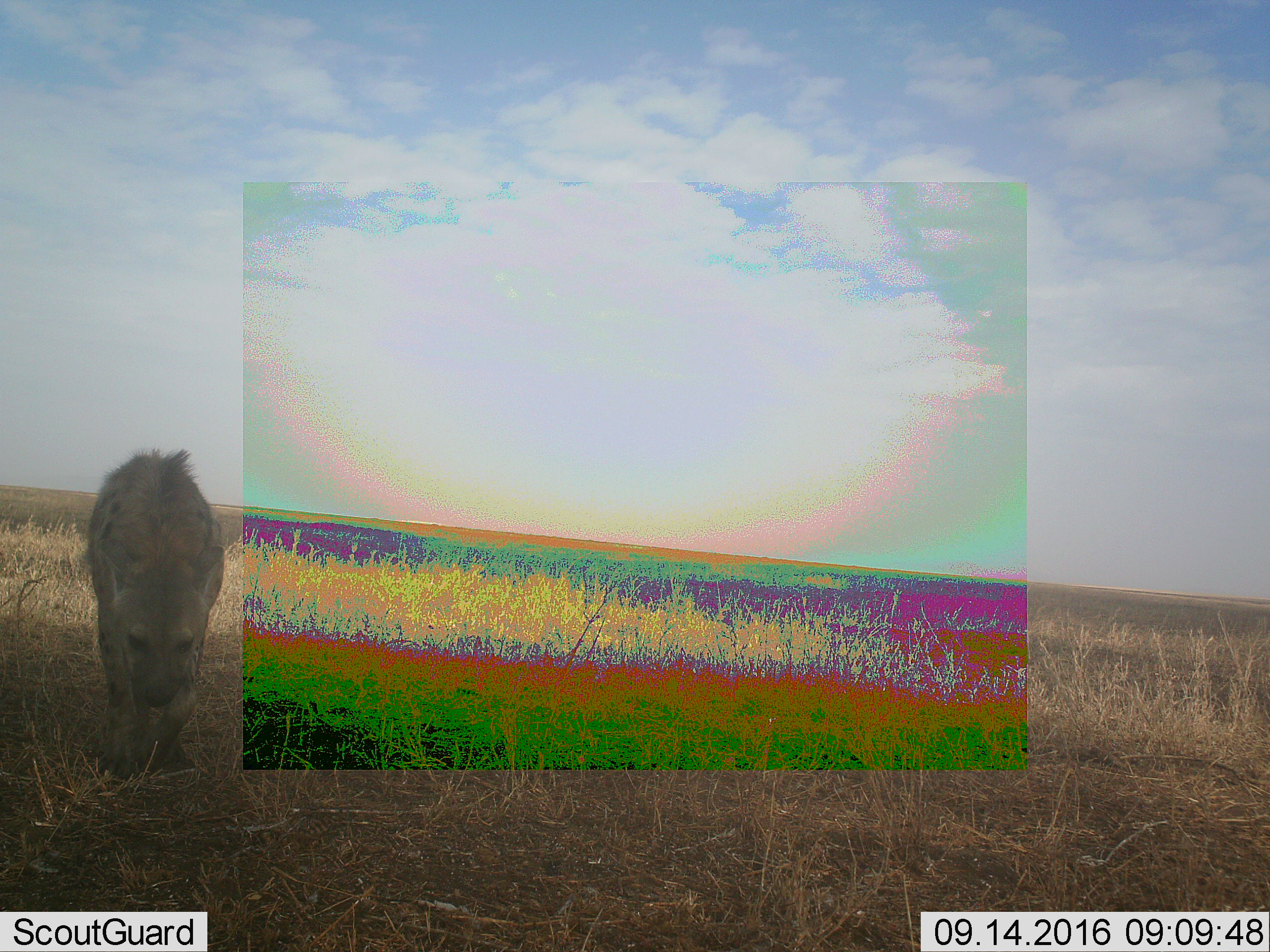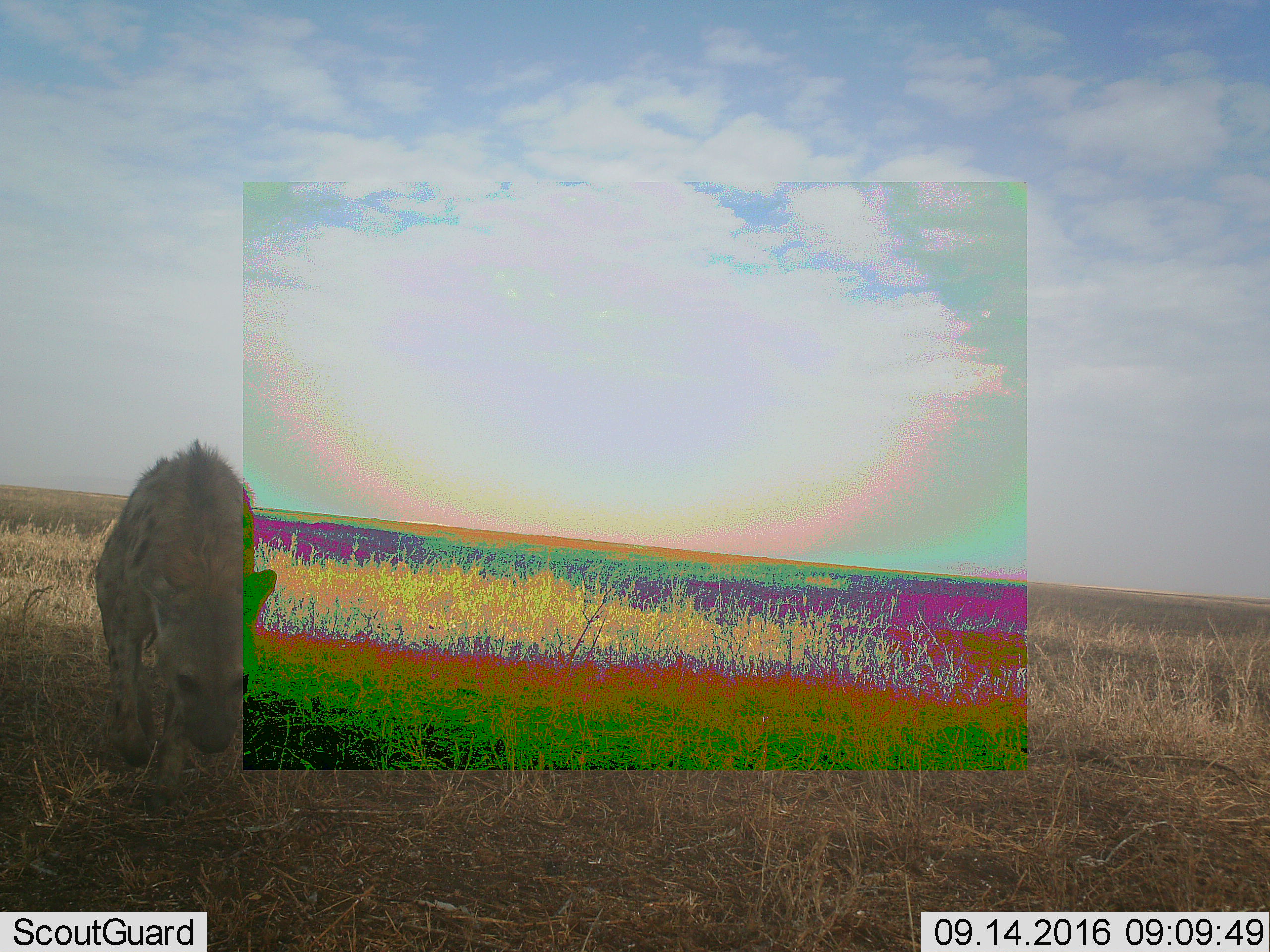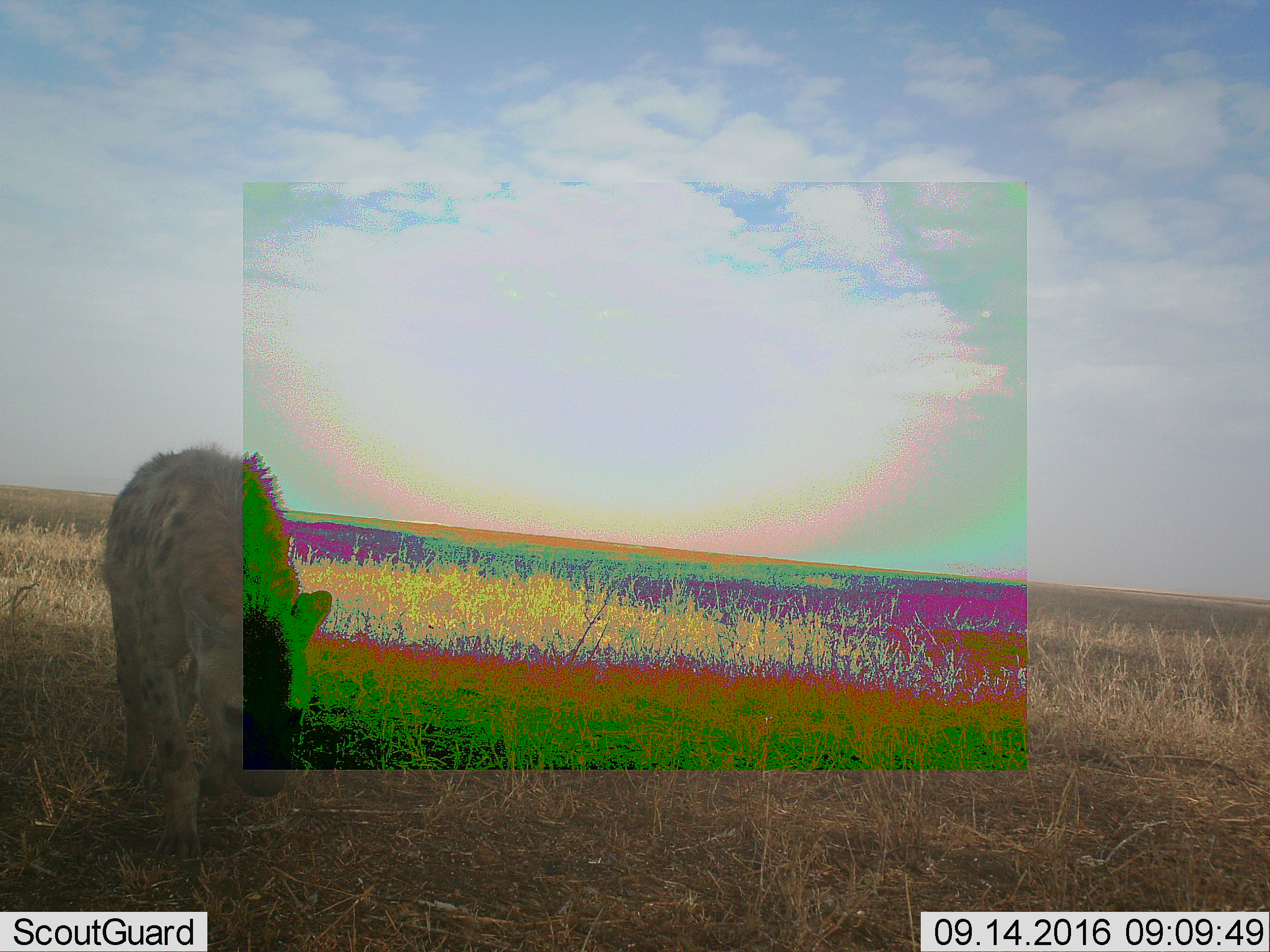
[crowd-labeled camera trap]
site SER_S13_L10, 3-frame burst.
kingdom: Animalia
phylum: Chordata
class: Mammalia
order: Carnivora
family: Hyaenidae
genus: Crocuta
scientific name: Crocuta crocuta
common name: spotted hyena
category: hyenaspotted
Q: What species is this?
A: Hyenaspotted (spotted hyena) (Crocuta crocuta).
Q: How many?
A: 1.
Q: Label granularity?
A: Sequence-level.